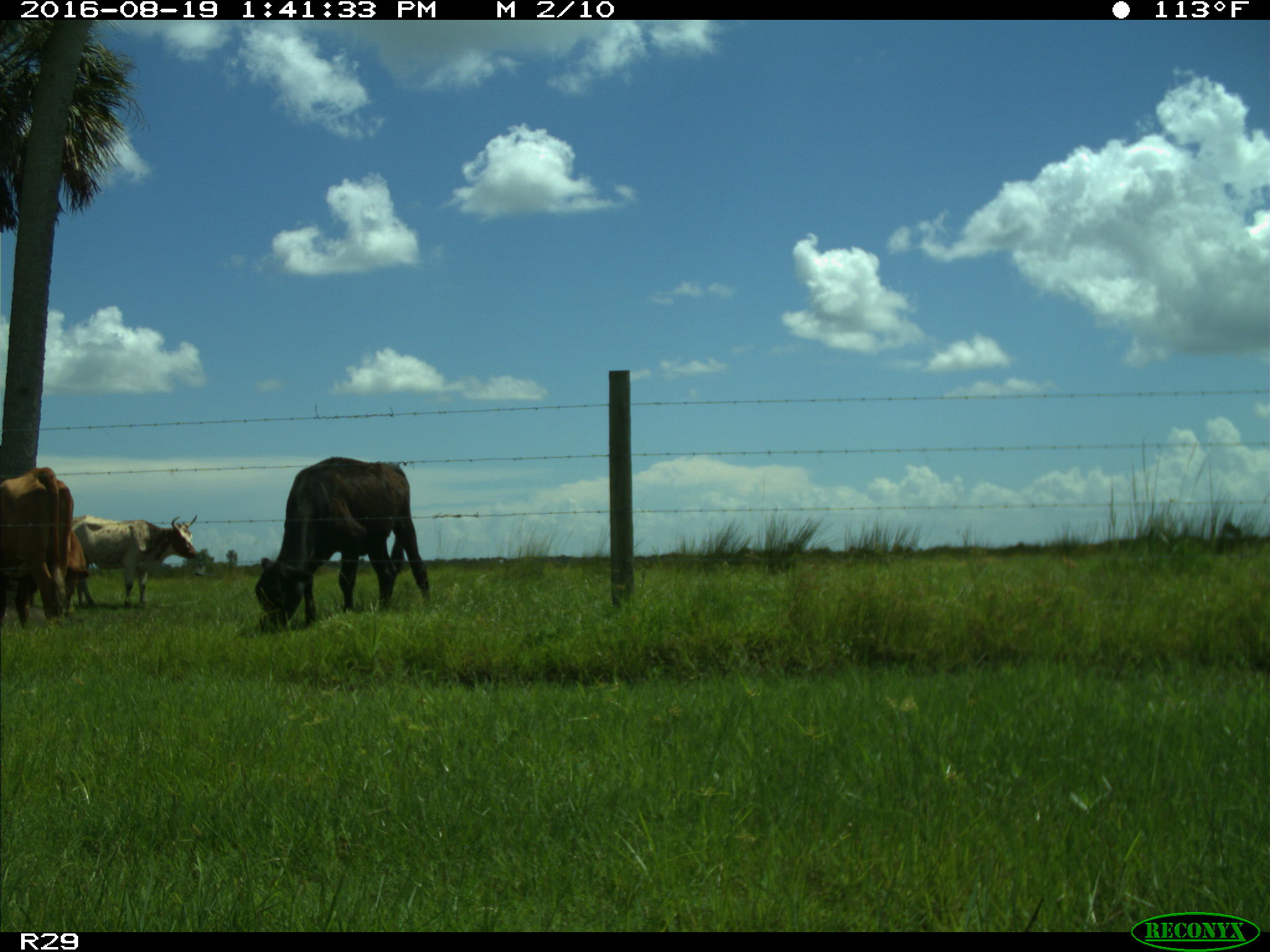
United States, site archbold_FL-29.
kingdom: Animalia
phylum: Chordata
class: Mammalia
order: Artiodactyla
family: Bovidae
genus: Bos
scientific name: Bos taurus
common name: domestic cow